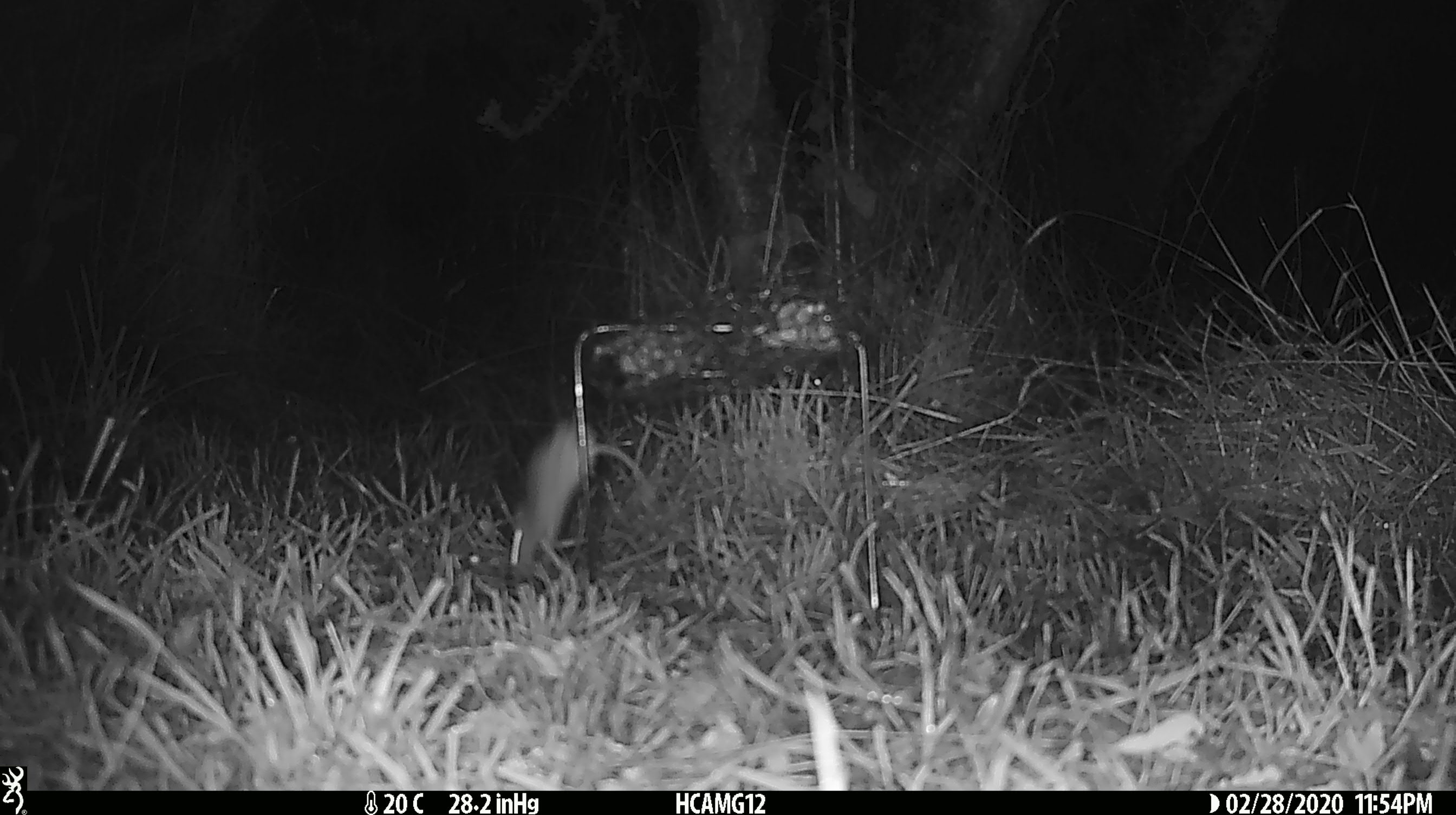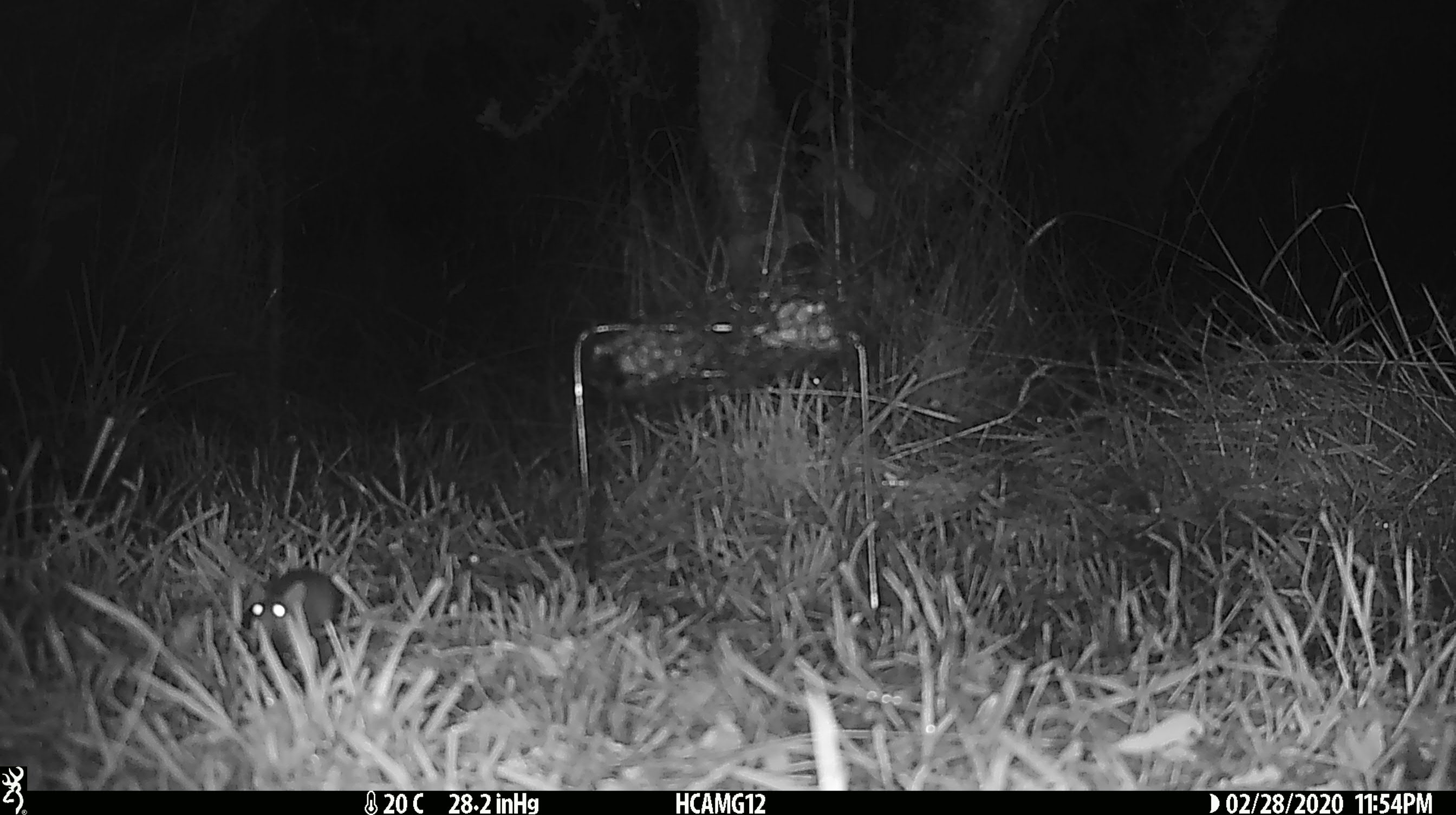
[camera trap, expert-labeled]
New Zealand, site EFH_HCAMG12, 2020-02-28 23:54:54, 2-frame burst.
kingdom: Animalia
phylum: Chordata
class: Mammalia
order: Rodentia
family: Muridae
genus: Mus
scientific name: Mus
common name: mouse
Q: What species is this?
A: Mouse (Mus).